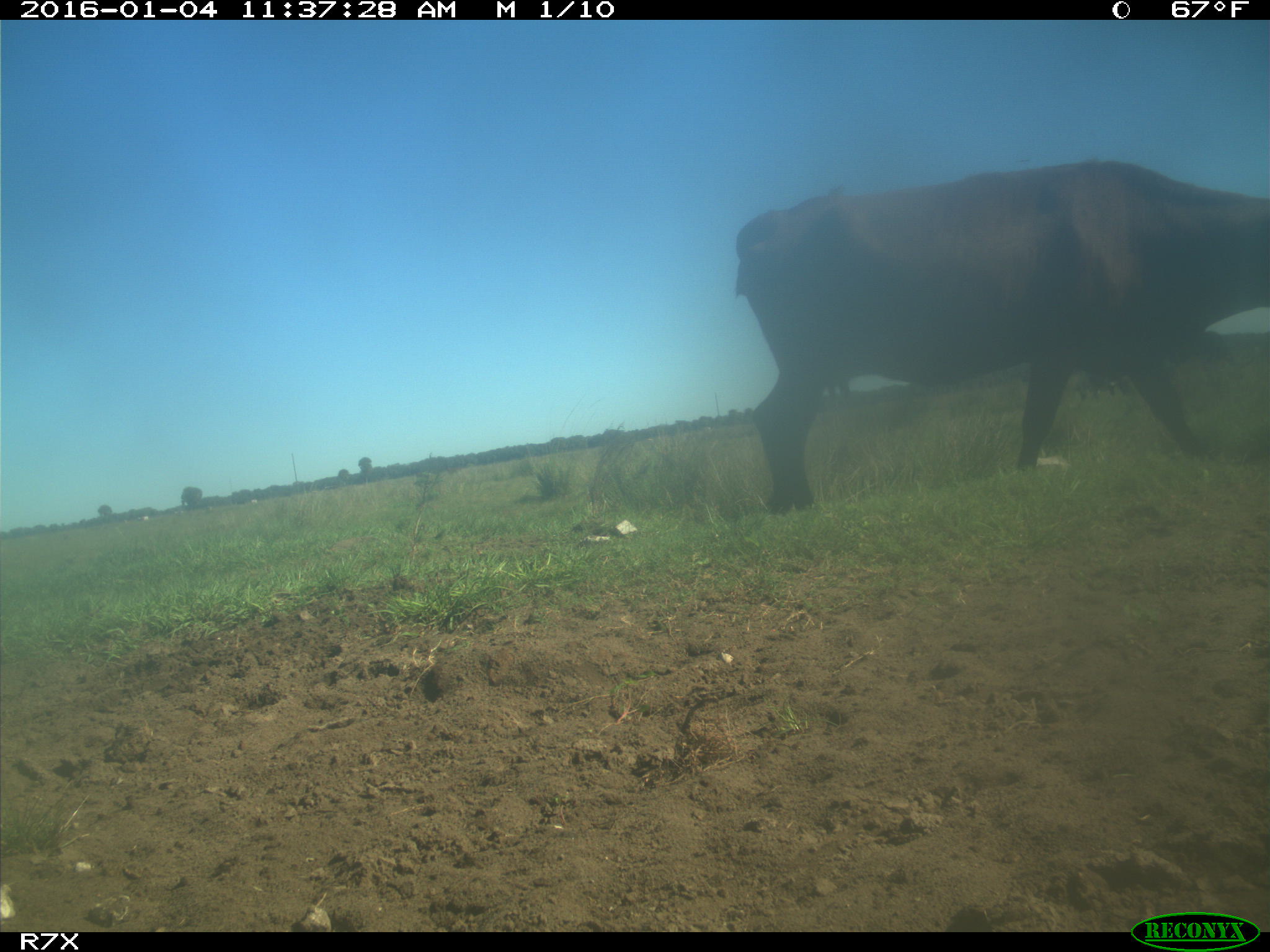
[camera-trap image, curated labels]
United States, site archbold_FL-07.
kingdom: Animalia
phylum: Chordata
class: Mammalia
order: Artiodactyla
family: Bovidae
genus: Bos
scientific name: Bos taurus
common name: domestic cow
Bos taurus (domestic cow).